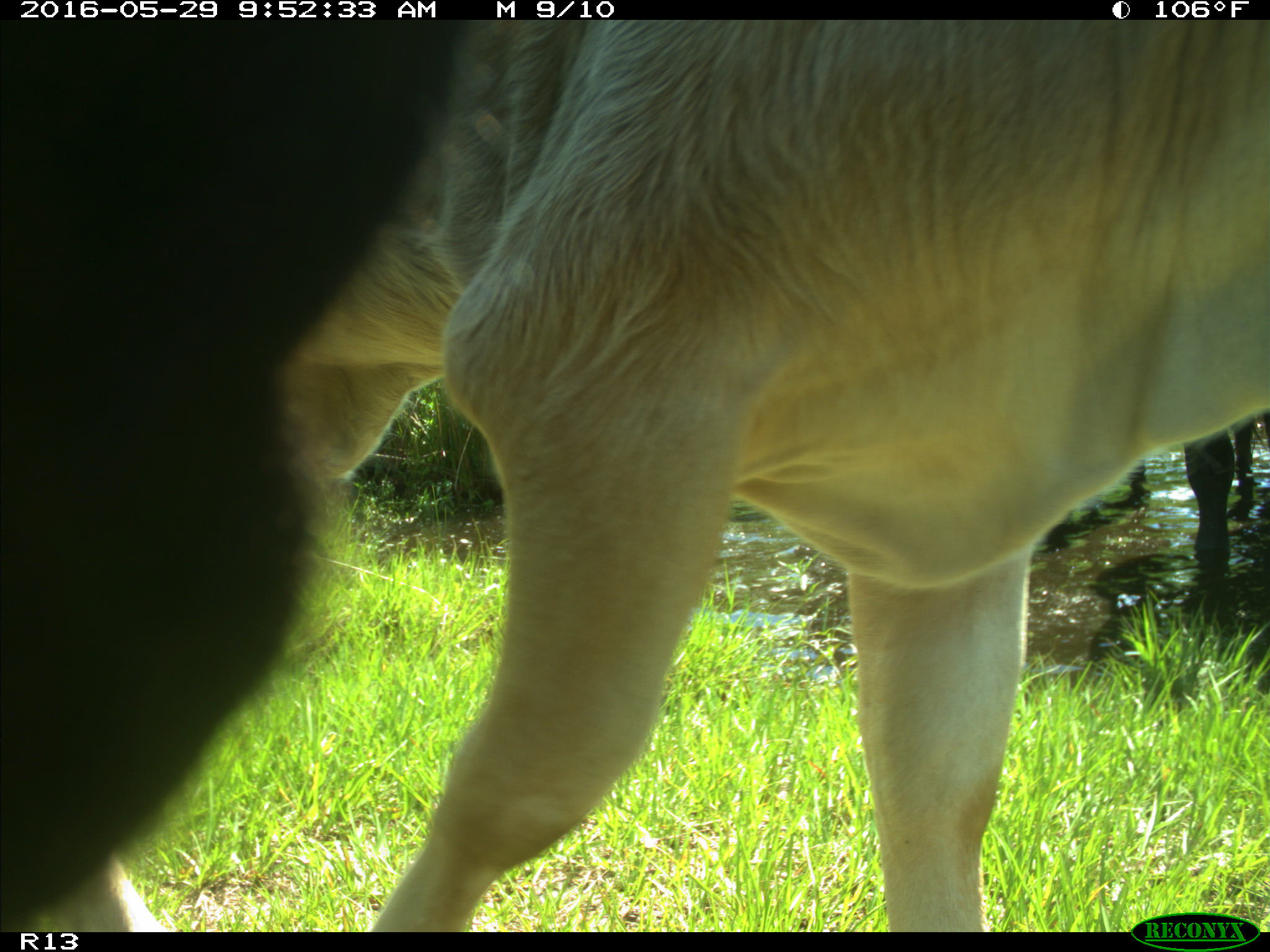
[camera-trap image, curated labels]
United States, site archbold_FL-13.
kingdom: Animalia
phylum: Chordata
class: Mammalia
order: Artiodactyla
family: Bovidae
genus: Bos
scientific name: Bos taurus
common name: domestic cow